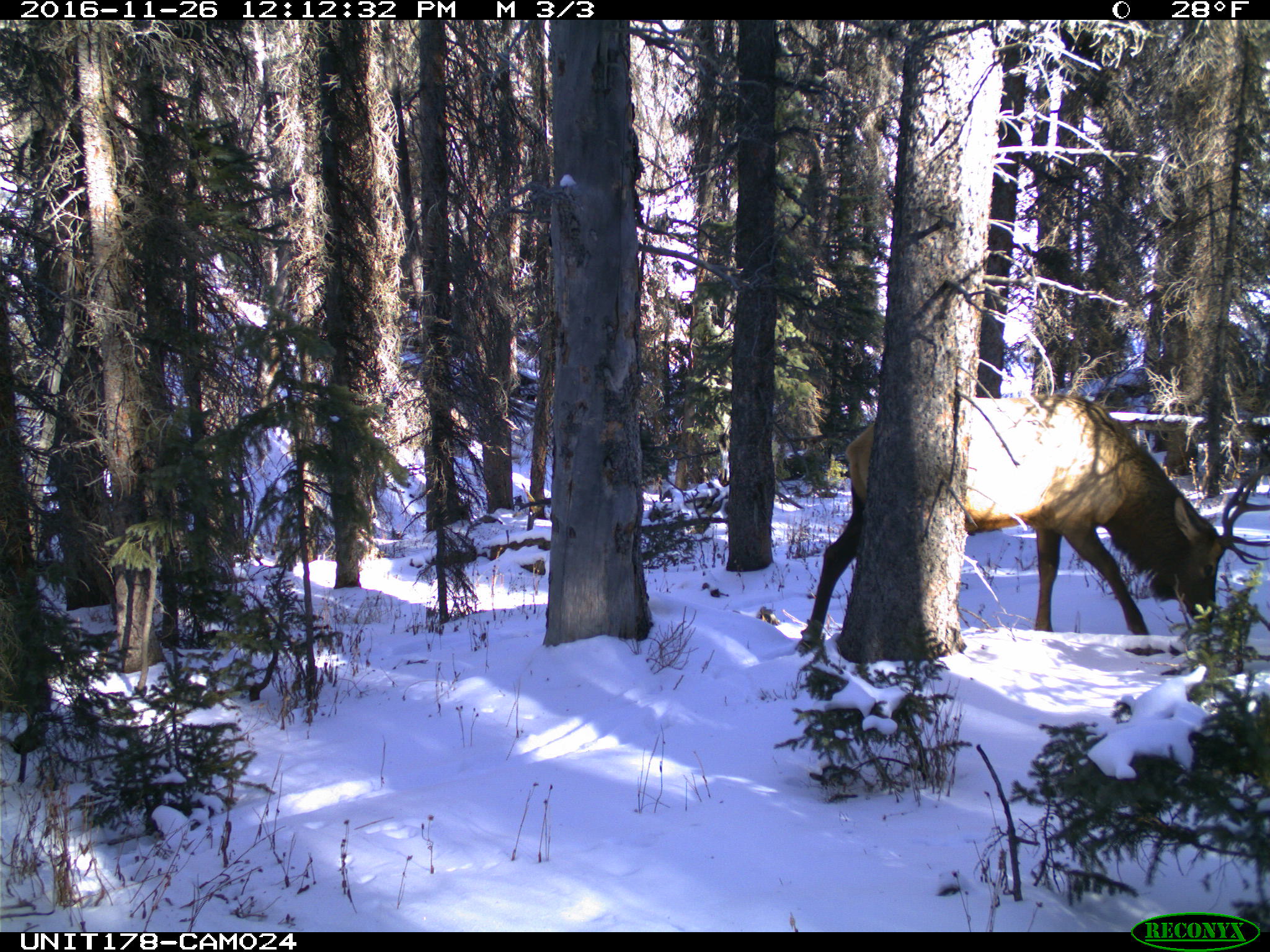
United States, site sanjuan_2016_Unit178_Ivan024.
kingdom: Animalia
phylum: Chordata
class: Mammalia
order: Artiodactyla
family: Cervidae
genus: Cervus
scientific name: Cervus elaphus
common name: red deer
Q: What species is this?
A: Cervus elaphus (red deer).